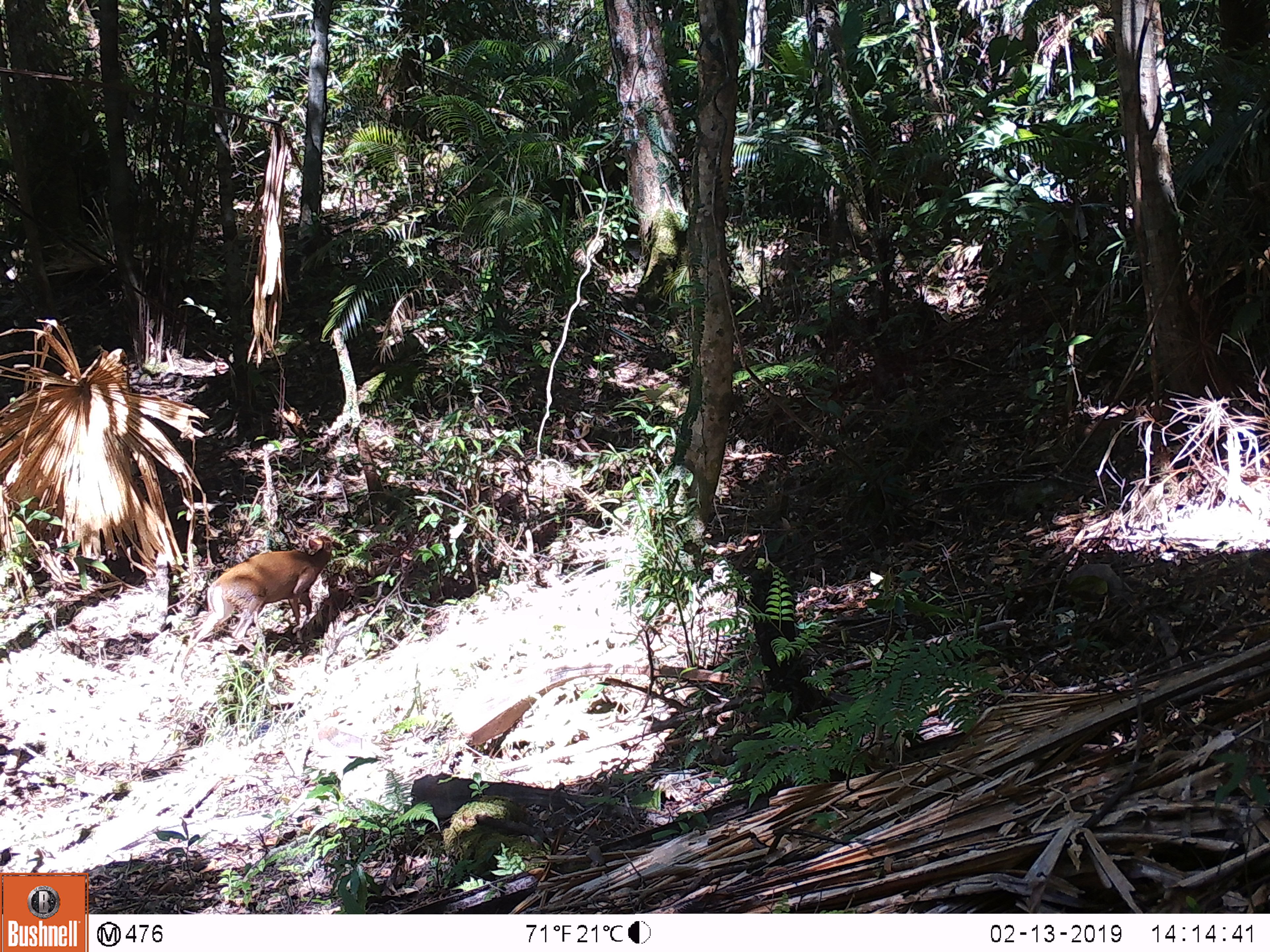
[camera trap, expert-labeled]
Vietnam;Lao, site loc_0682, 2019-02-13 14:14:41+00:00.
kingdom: Animalia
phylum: Chordata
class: Mammalia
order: Artiodactyla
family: Cervidae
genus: Muntiacus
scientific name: Muntiacus rooseveltorum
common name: roosevelt's muntjac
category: roosevelts muntjac group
Roosevelts muntjac group (roosevelt's muntjac) (Muntiacus rooseveltorum). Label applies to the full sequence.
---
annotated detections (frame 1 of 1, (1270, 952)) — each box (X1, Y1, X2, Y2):
roosevelts muntjac group: (174, 532, 334, 692)